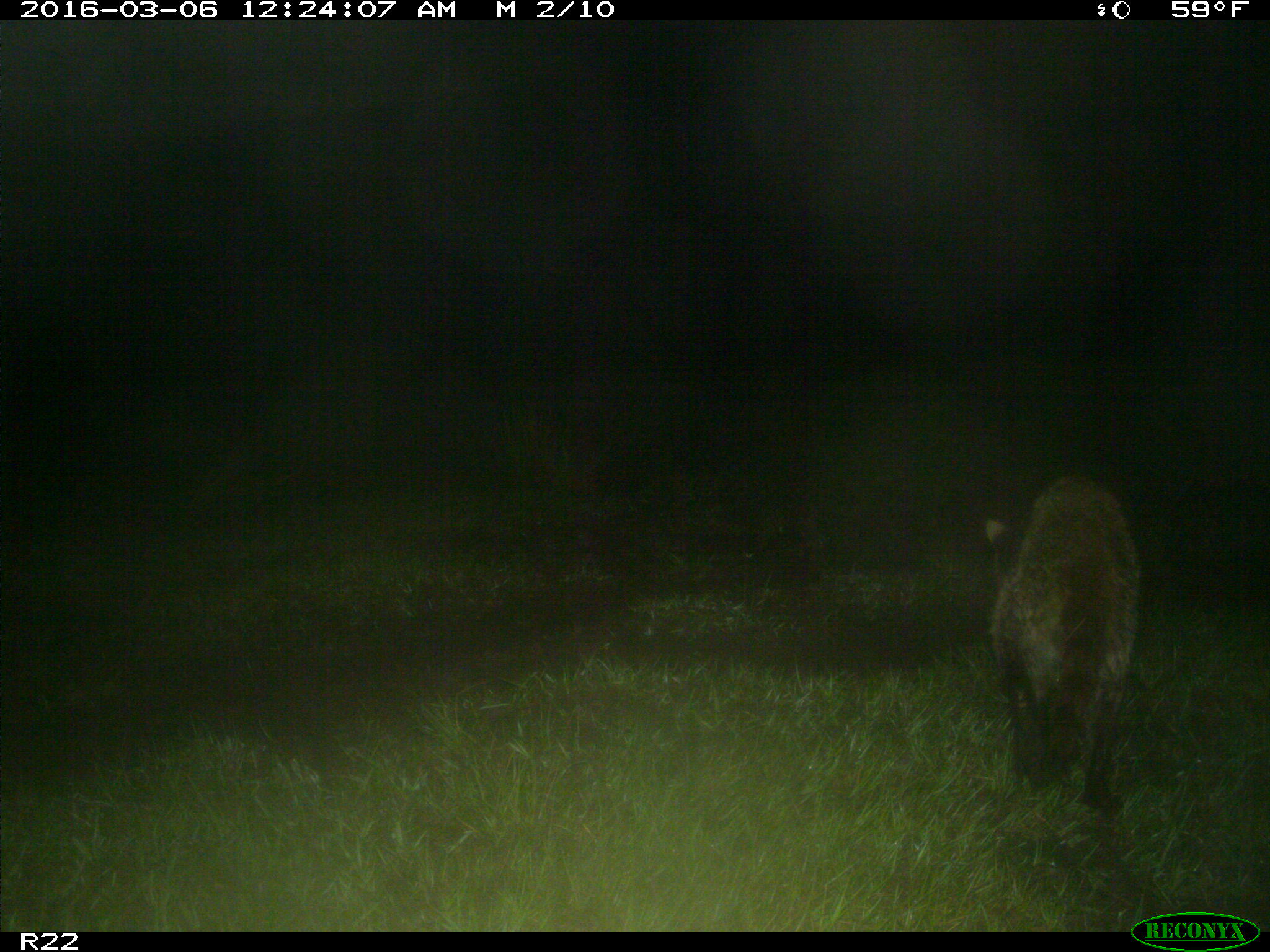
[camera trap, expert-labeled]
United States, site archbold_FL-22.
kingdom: Animalia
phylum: Chordata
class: Mammalia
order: Carnivora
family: Procyonidae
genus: Procyon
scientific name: Procyon lotor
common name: common raccoon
Procyon lotor (common raccoon).